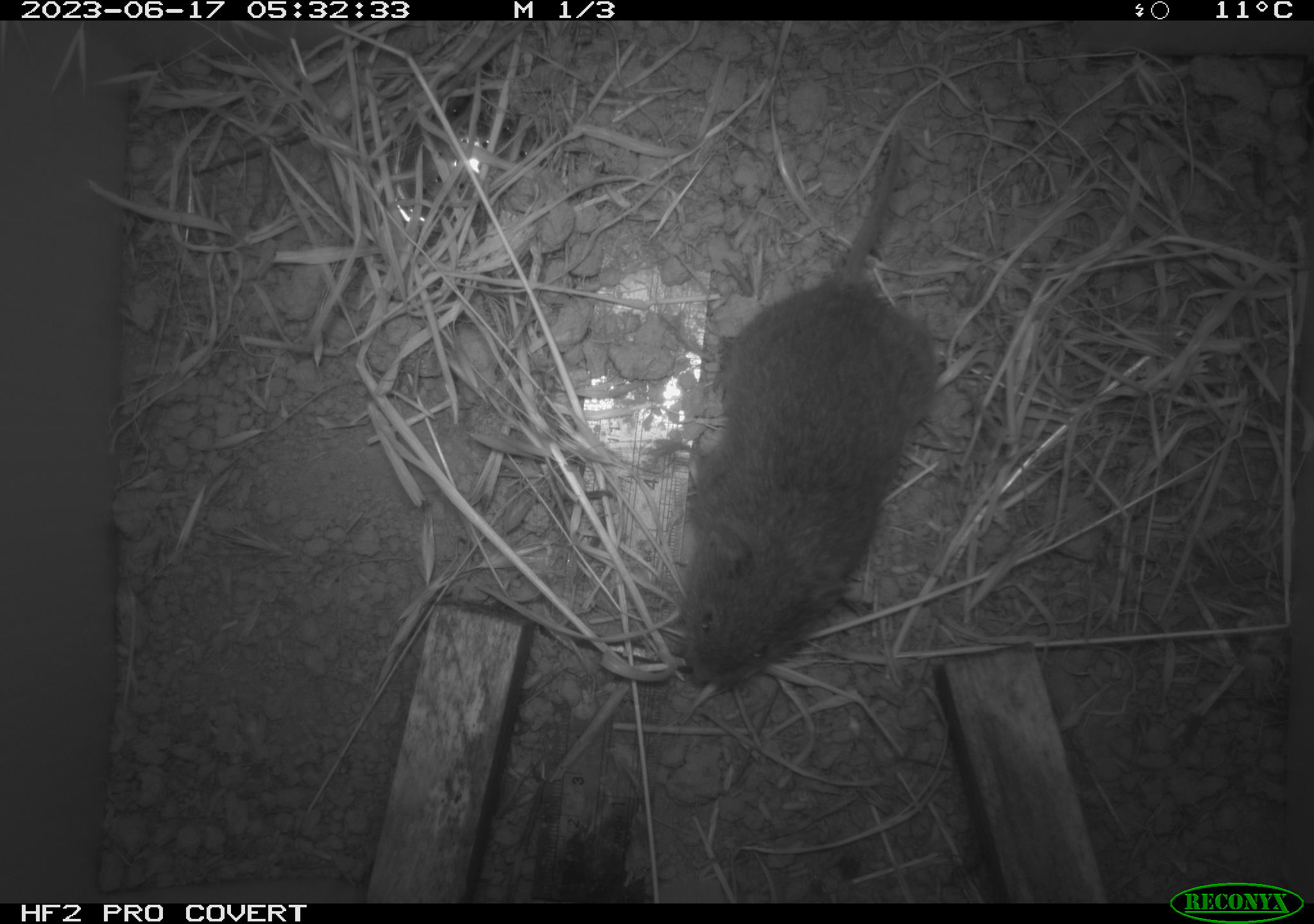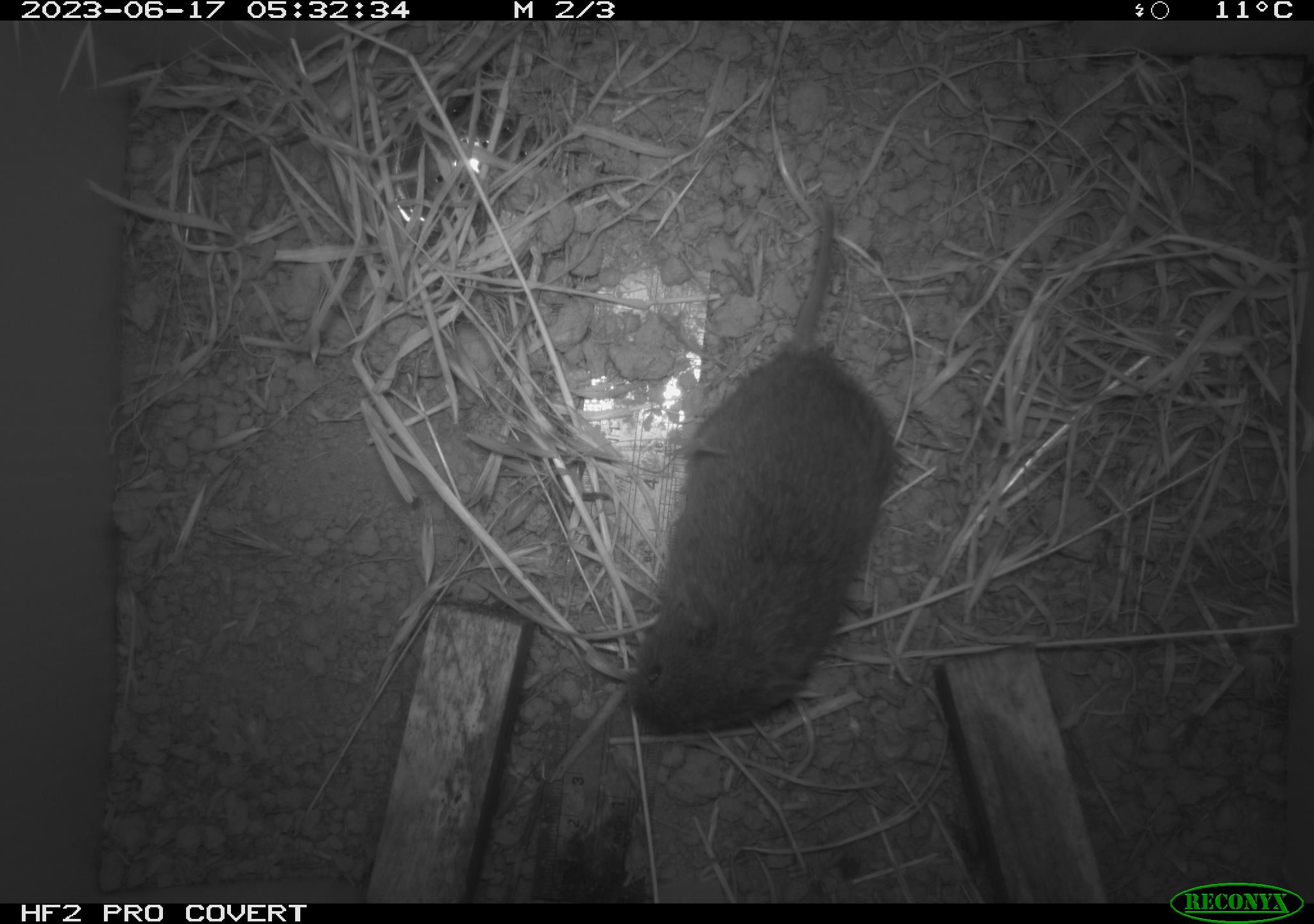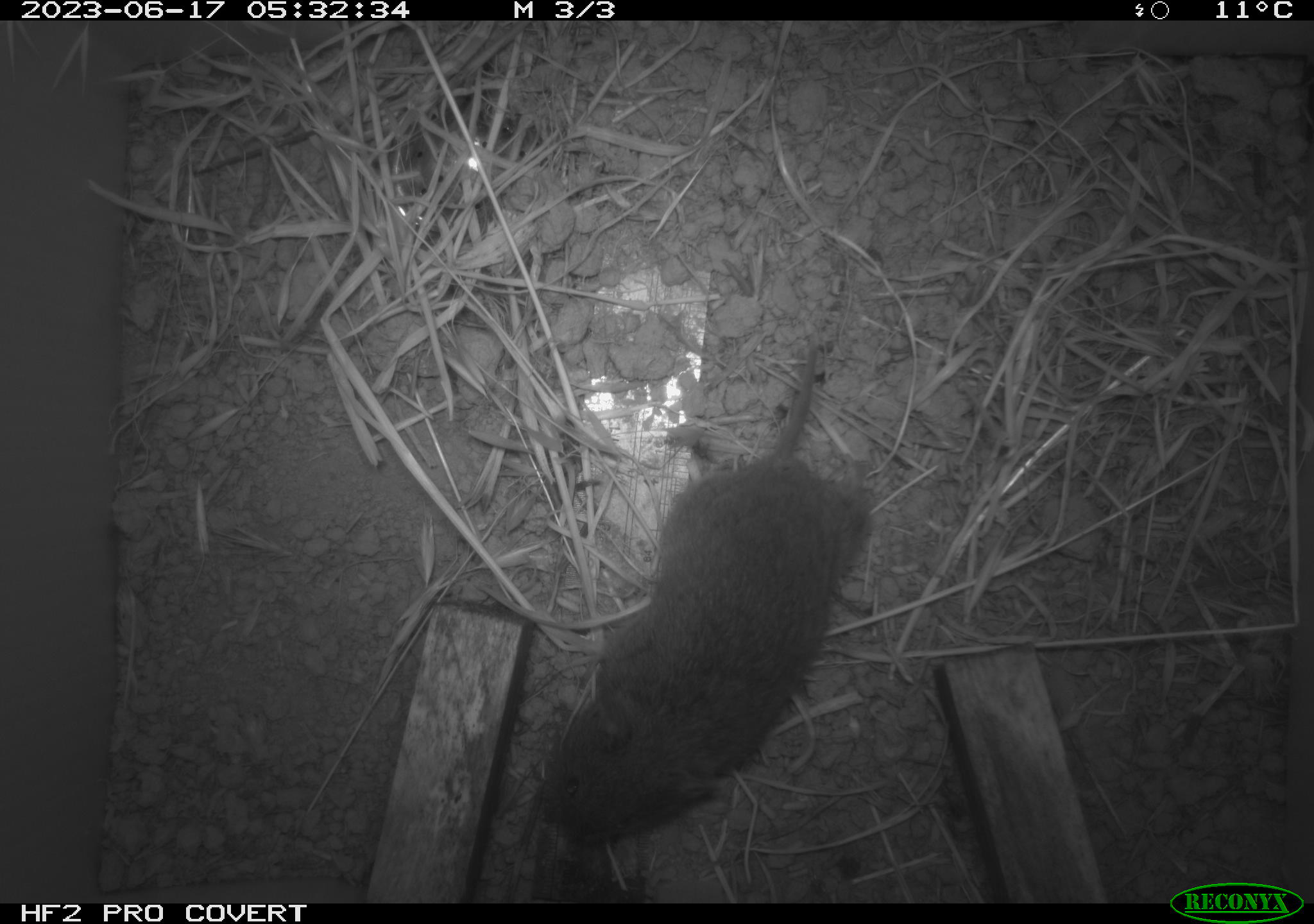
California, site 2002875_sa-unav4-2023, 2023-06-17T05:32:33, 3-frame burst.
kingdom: Animalia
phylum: Chordata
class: Mammalia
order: Rodentia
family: Cricetidae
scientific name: Arvicolinae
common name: voles, lemmings, and muskrats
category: arvicolinae subfamily